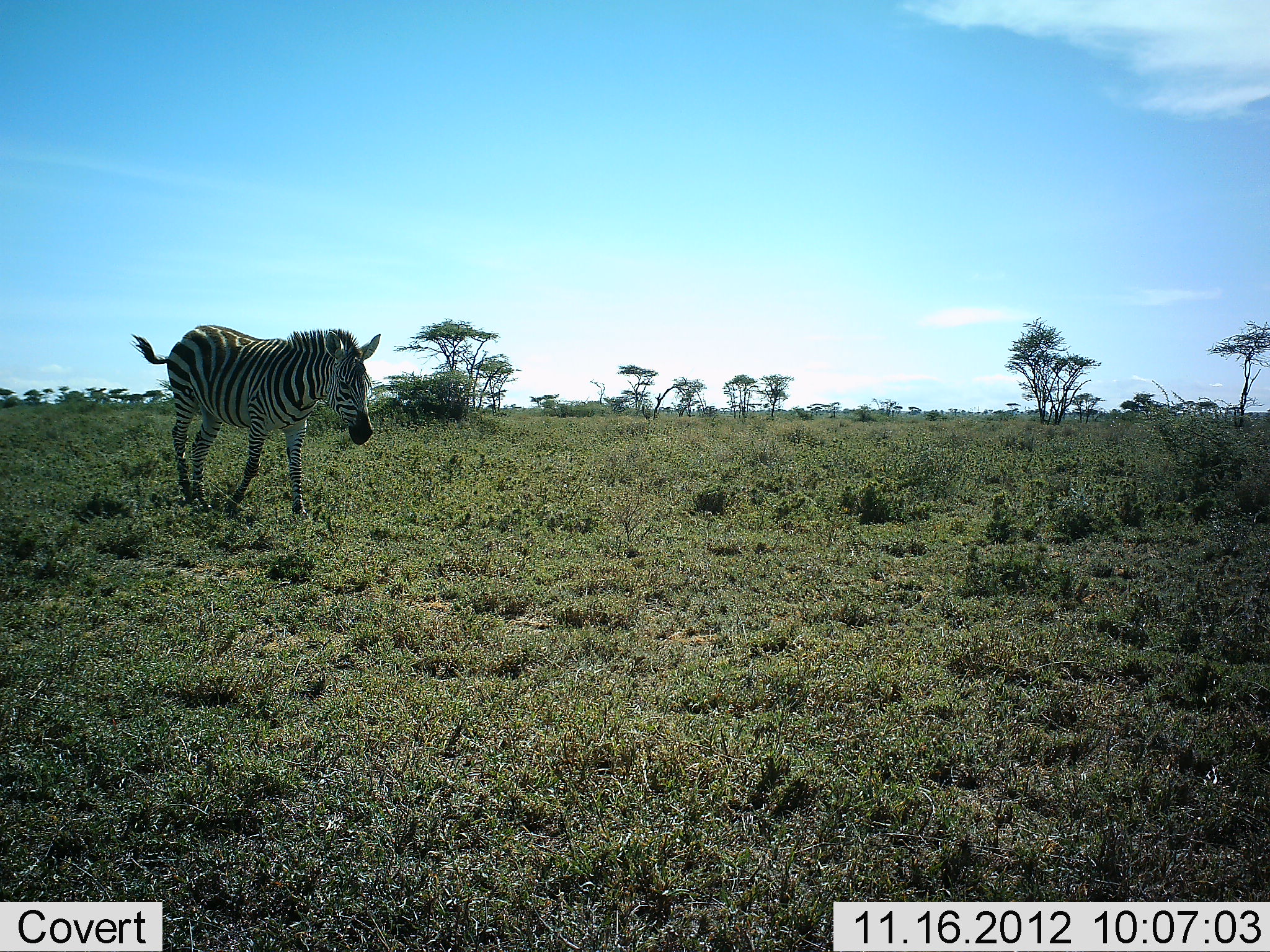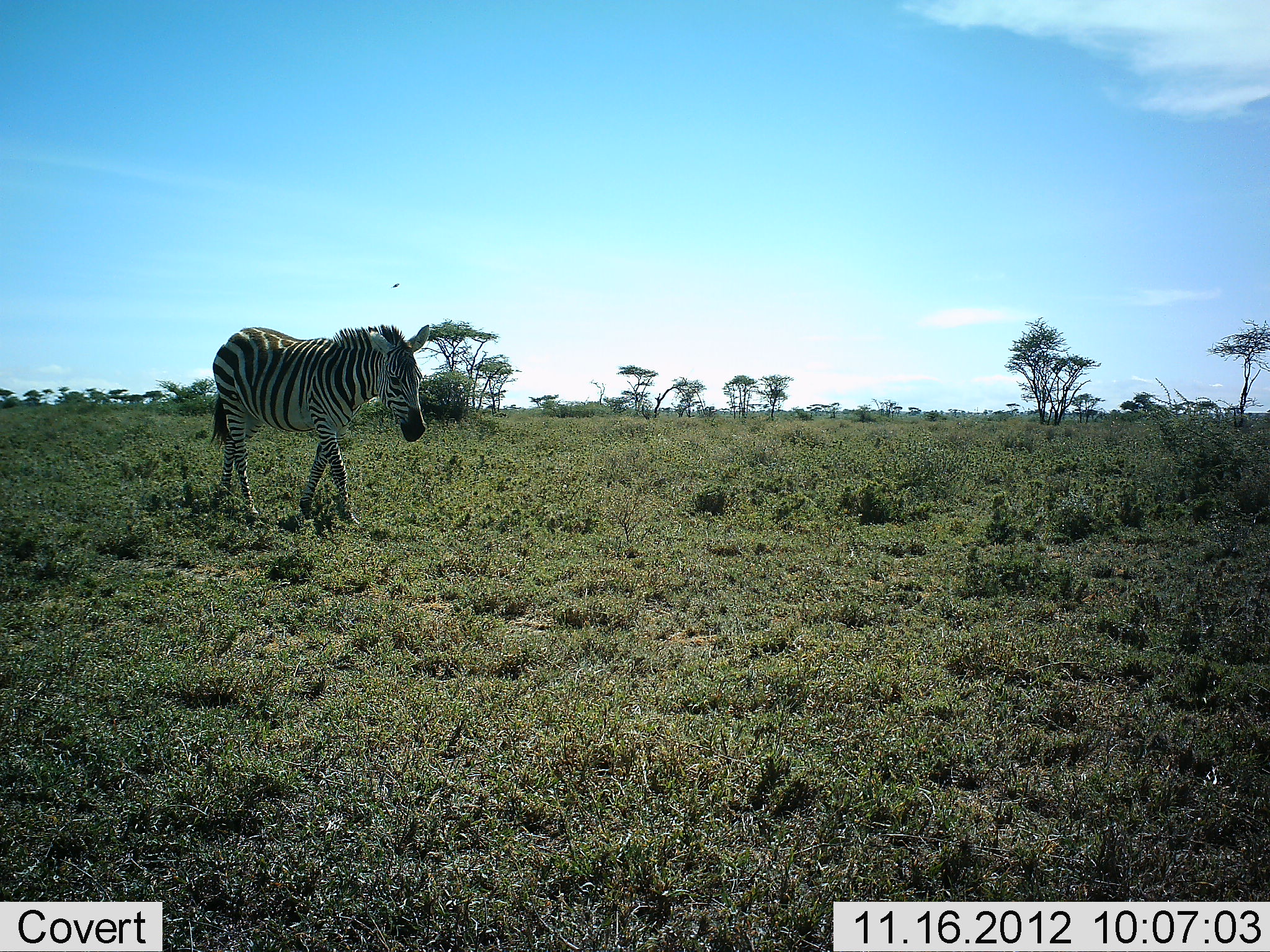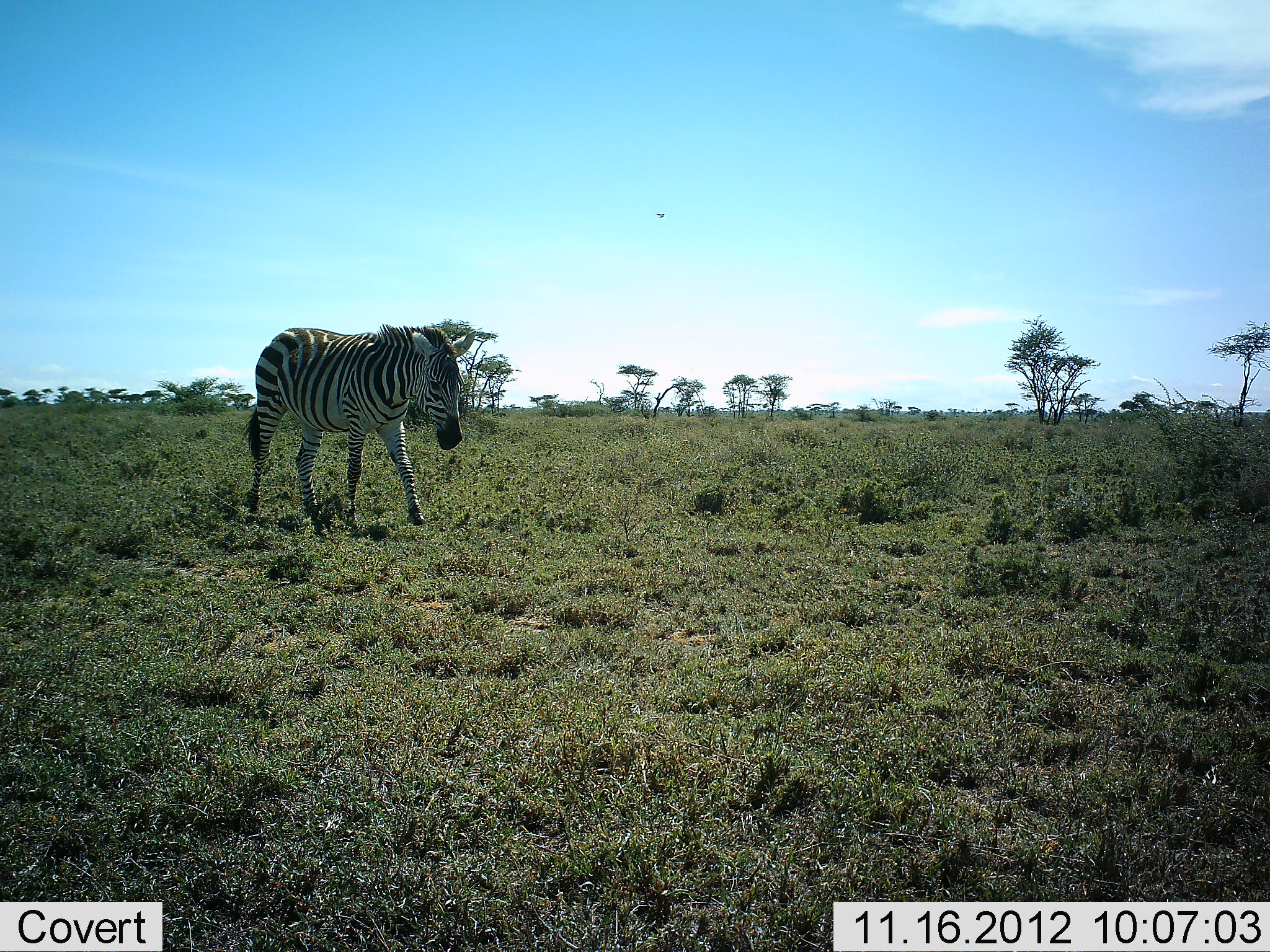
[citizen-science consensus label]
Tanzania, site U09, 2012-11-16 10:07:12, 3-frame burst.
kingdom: Animalia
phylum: Chordata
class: Mammalia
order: Perissodactyla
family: Equidae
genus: Equus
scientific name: Equus quagga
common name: plains zebra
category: zebra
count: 1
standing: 0%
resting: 0%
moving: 100%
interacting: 0%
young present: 0%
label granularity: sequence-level